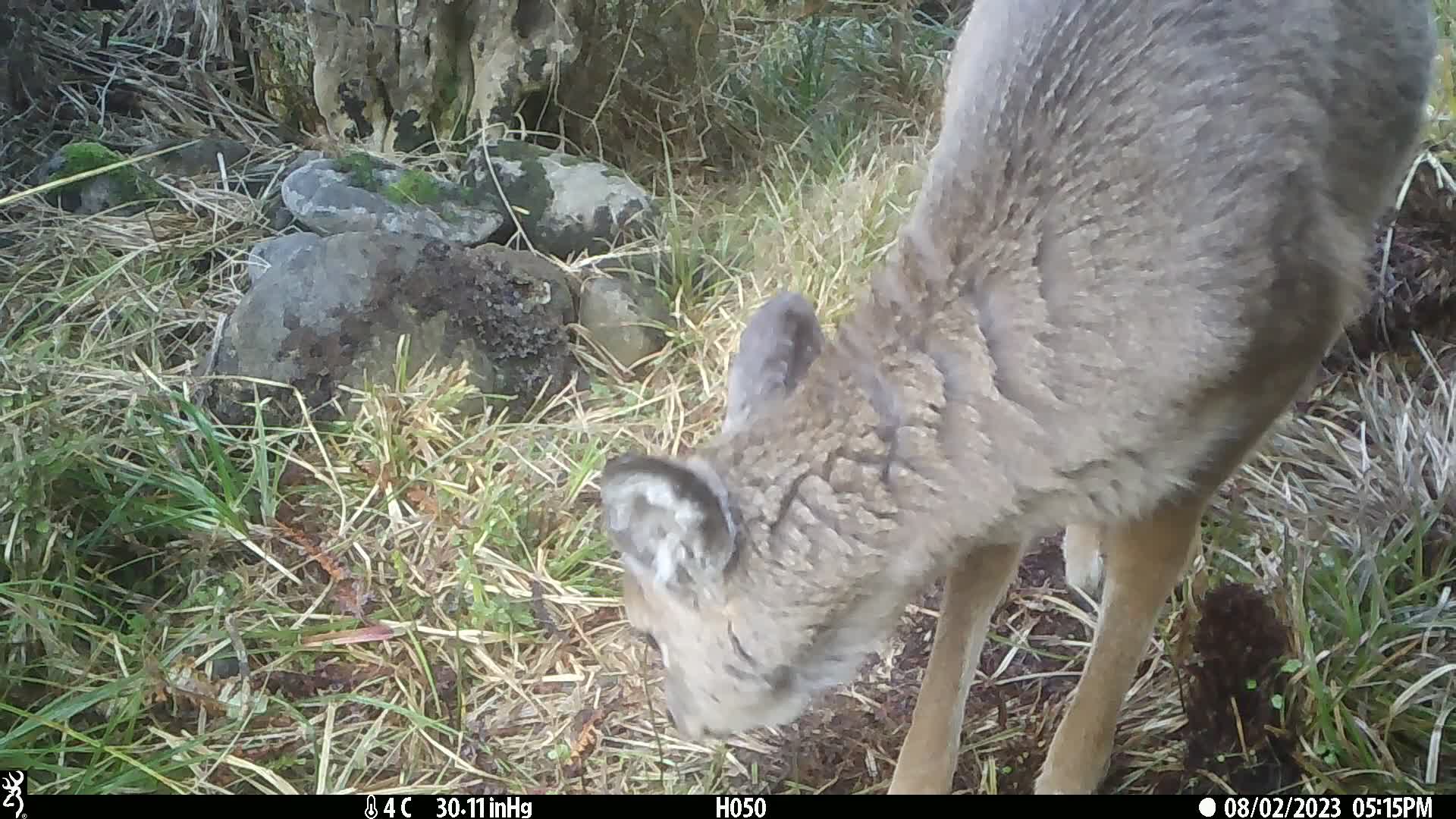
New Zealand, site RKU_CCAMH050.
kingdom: Animalia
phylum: Chordata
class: Mammalia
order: Artiodactyla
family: Cervidae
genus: Odocoileus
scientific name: Odocoileus virginianus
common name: white-tailed deer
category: white tailed deer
White tailed deer (white-tailed deer) (Odocoileus virginianus).